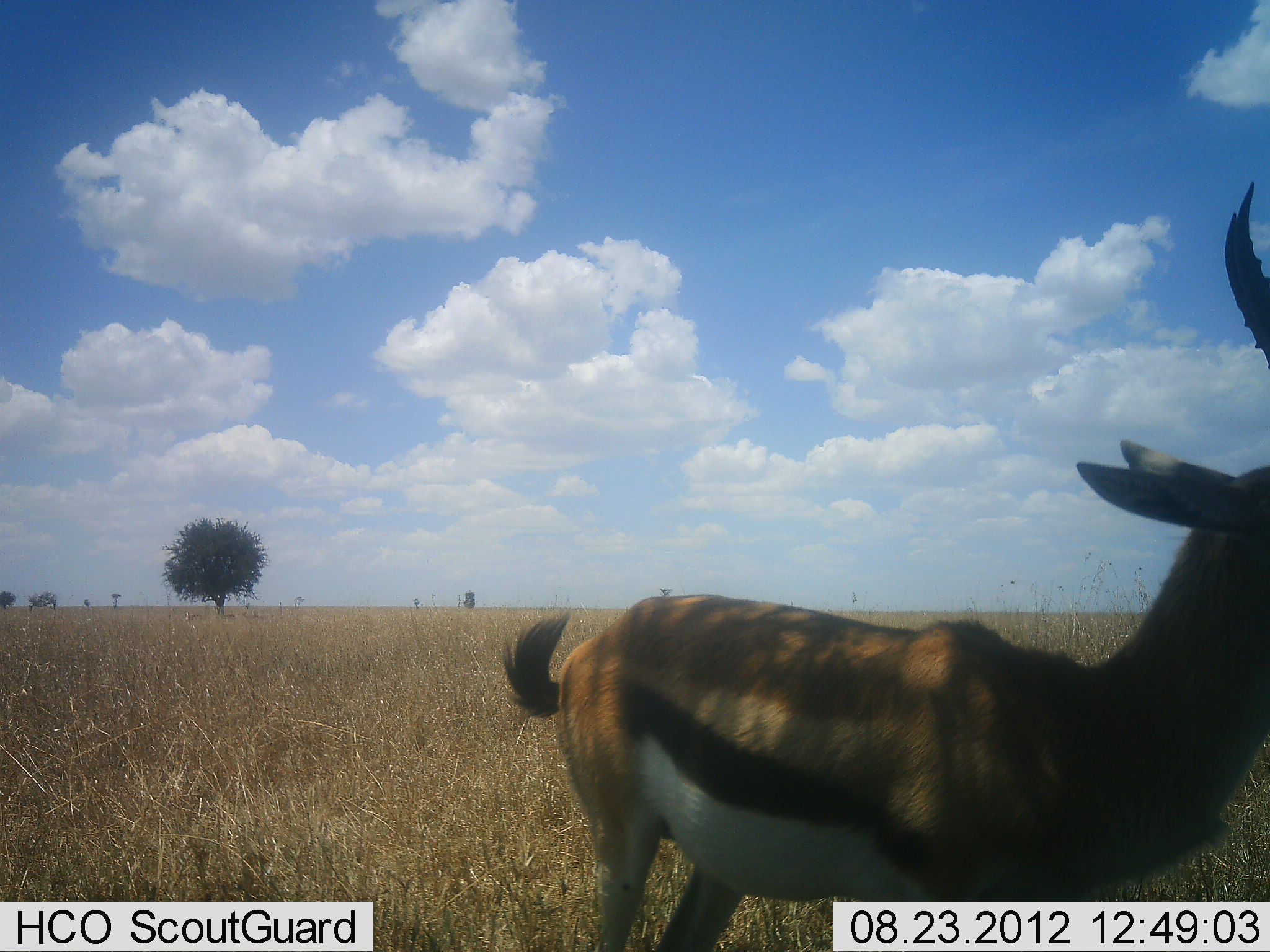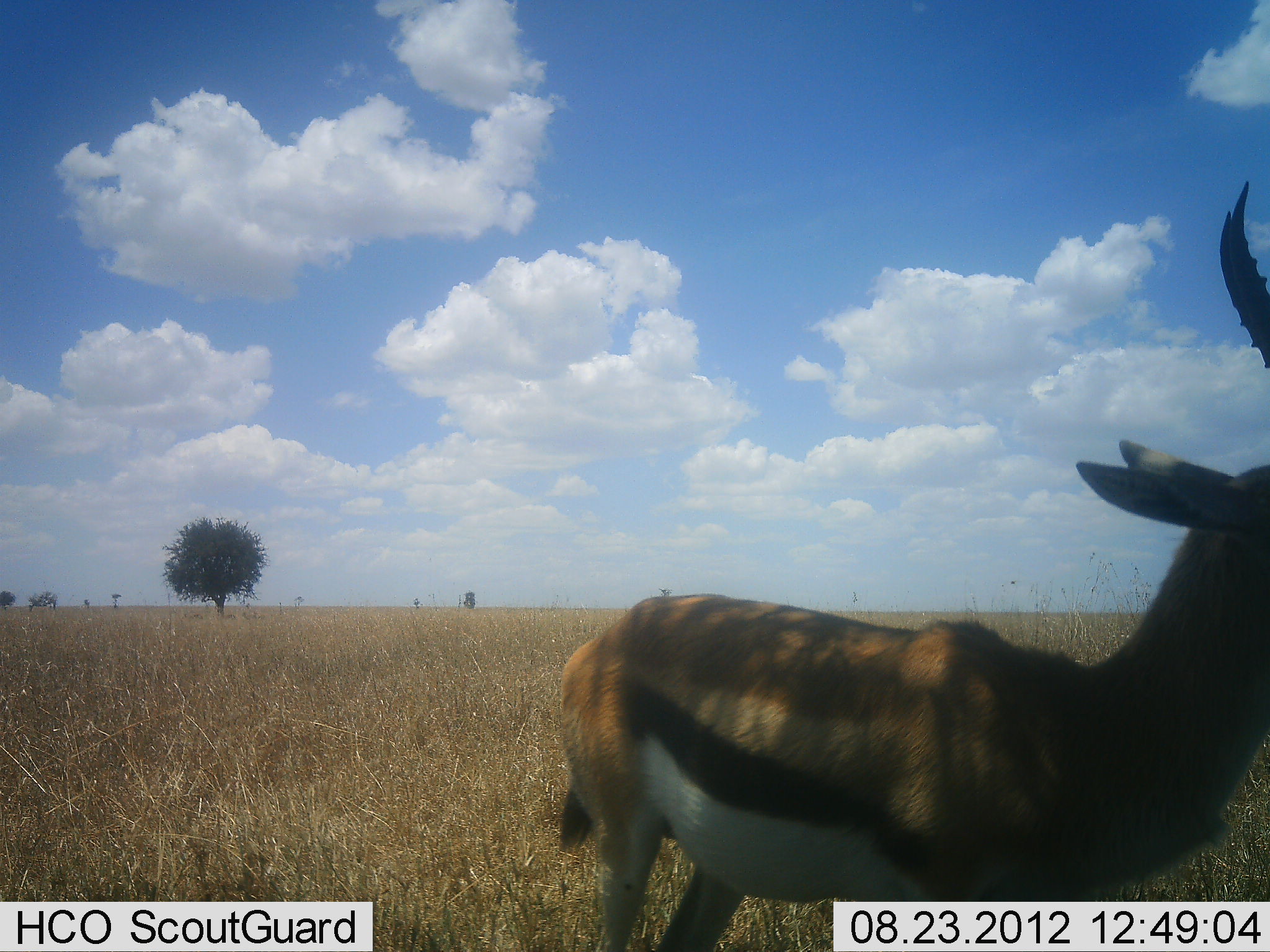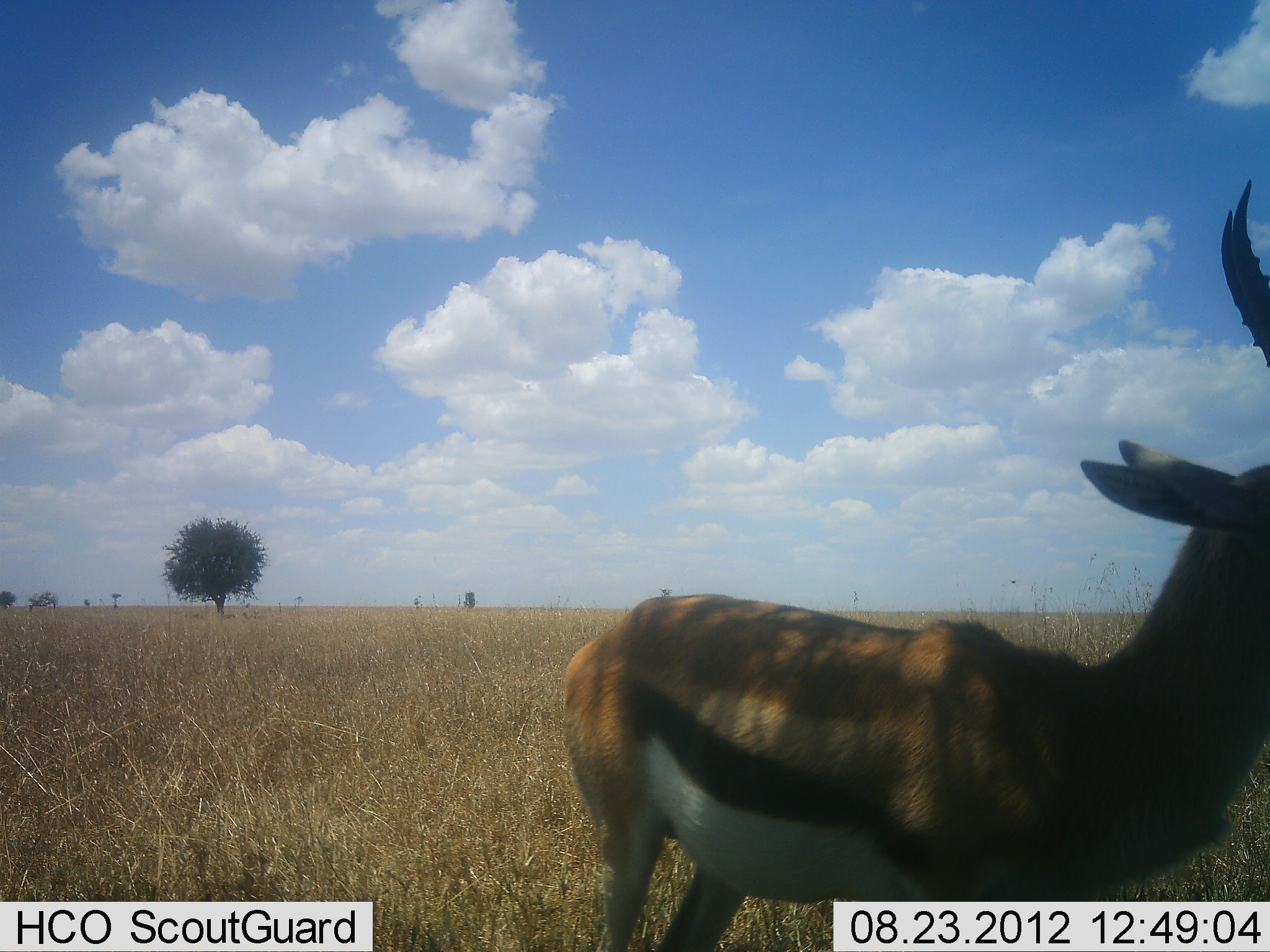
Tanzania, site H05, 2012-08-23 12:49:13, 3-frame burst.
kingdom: Animalia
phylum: Chordata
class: Mammalia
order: Artiodactyla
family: Bovidae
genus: Eudorcas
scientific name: Eudorcas thomsonii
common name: thomson's gazelle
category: gazellethomsons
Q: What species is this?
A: Gazellethomsons (thomson's gazelle) (Eudorcas thomsonii).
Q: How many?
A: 1.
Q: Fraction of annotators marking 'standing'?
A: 100%.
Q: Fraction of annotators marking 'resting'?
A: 0%.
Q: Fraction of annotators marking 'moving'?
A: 0%.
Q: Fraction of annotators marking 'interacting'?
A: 0%.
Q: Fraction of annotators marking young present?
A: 0%.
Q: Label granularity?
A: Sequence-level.